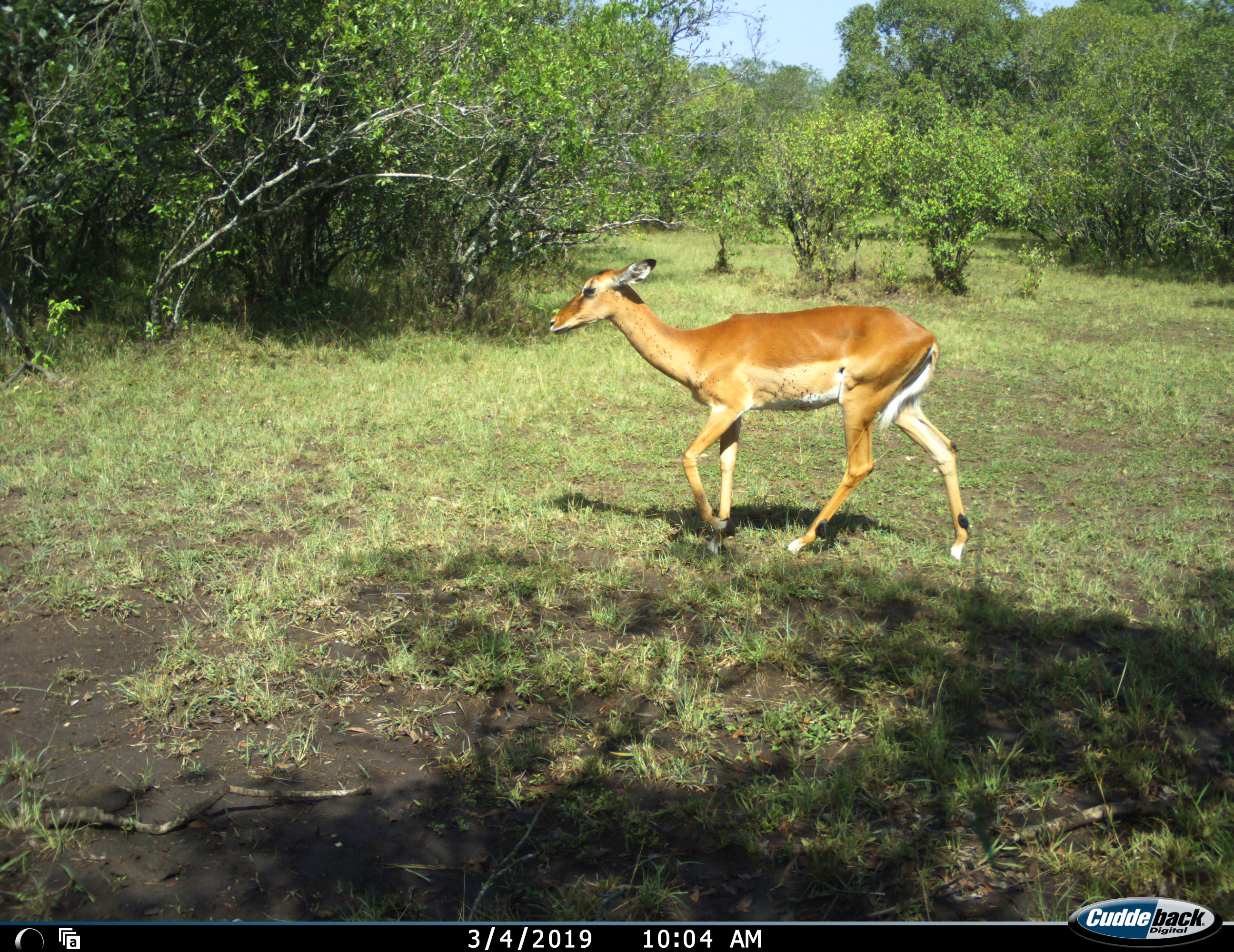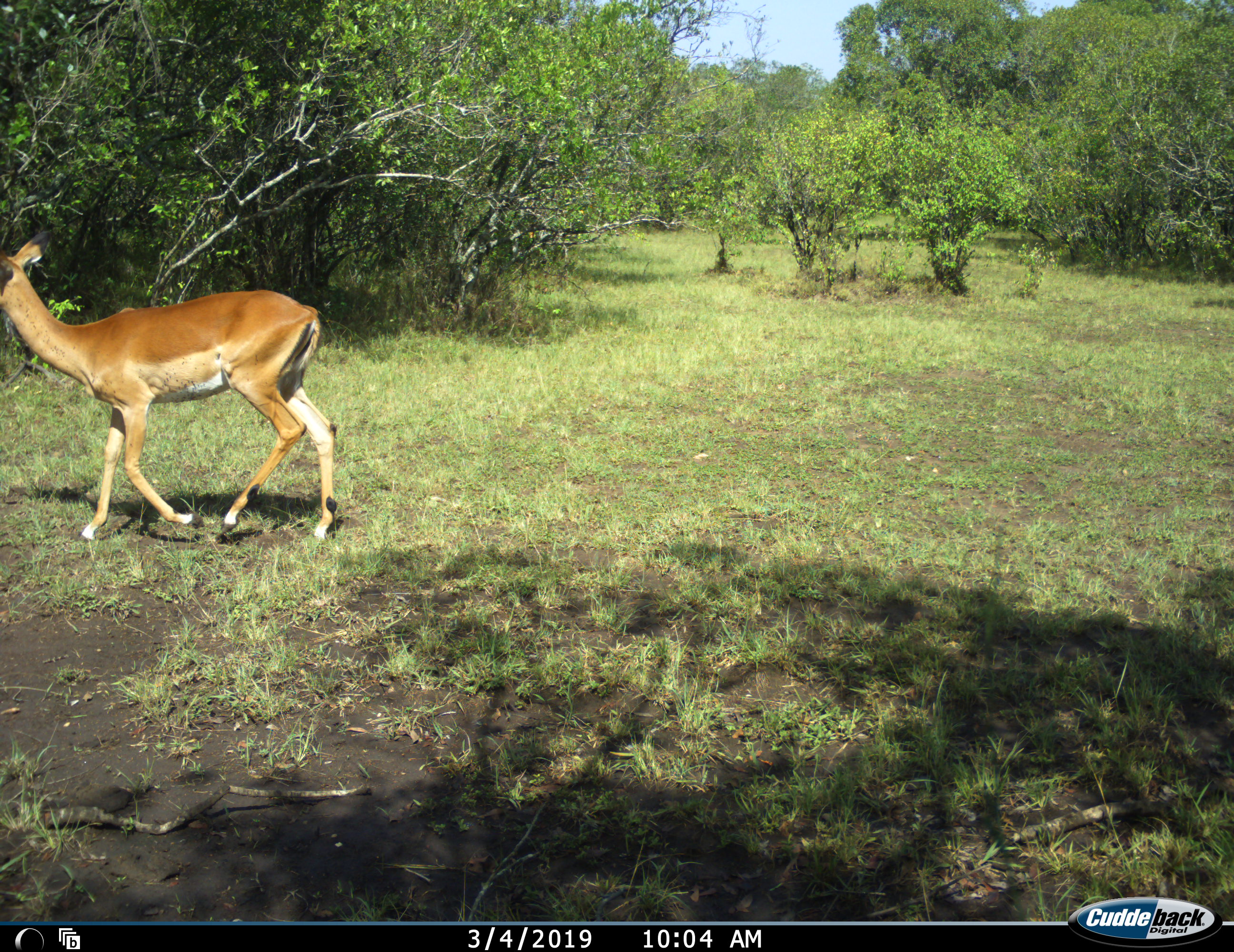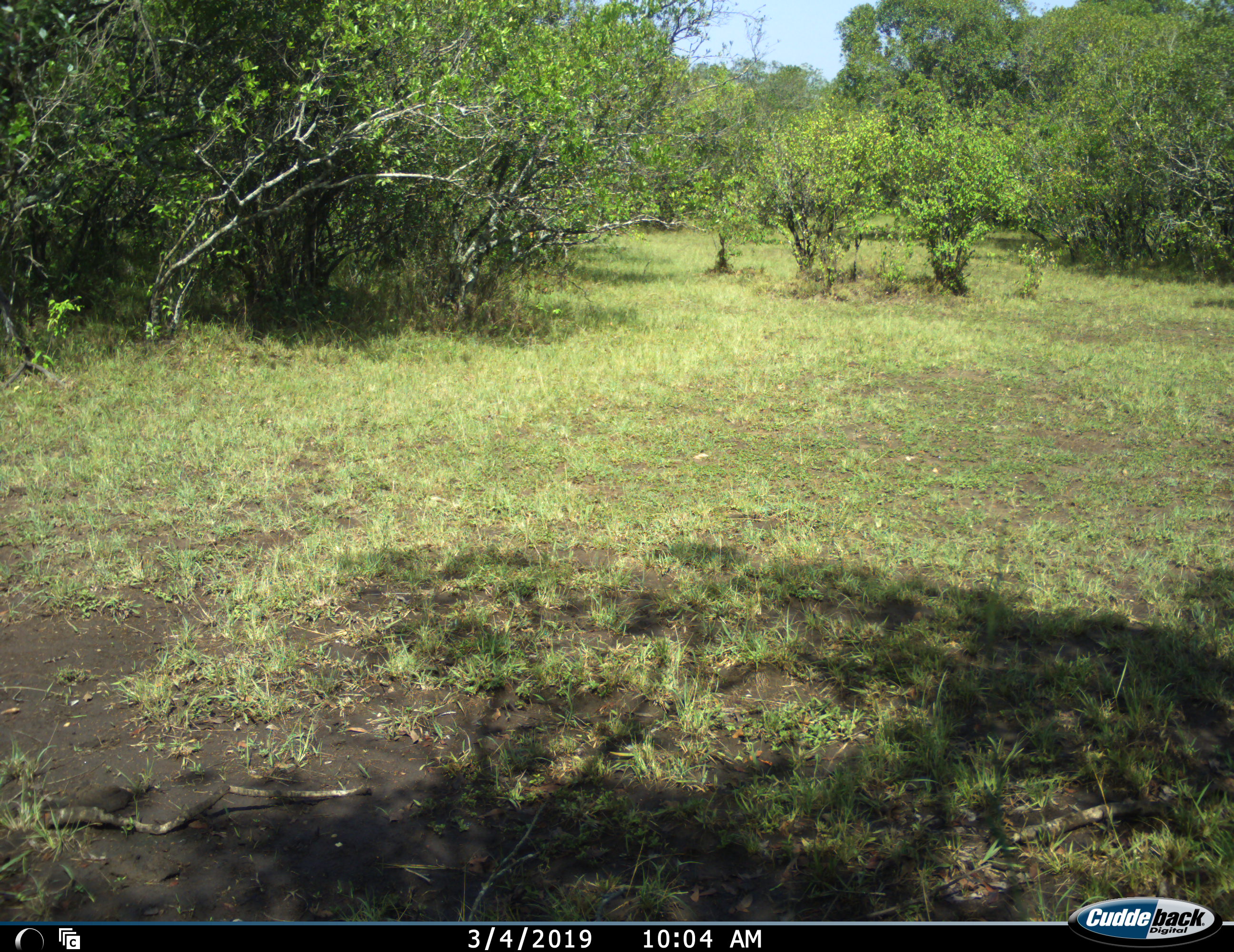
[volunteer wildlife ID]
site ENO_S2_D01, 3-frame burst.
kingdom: Animalia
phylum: Chordata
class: Mammalia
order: Artiodactyla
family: Bovidae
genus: Aepyceros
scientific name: Aepyceros melampus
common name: impala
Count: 1.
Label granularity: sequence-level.